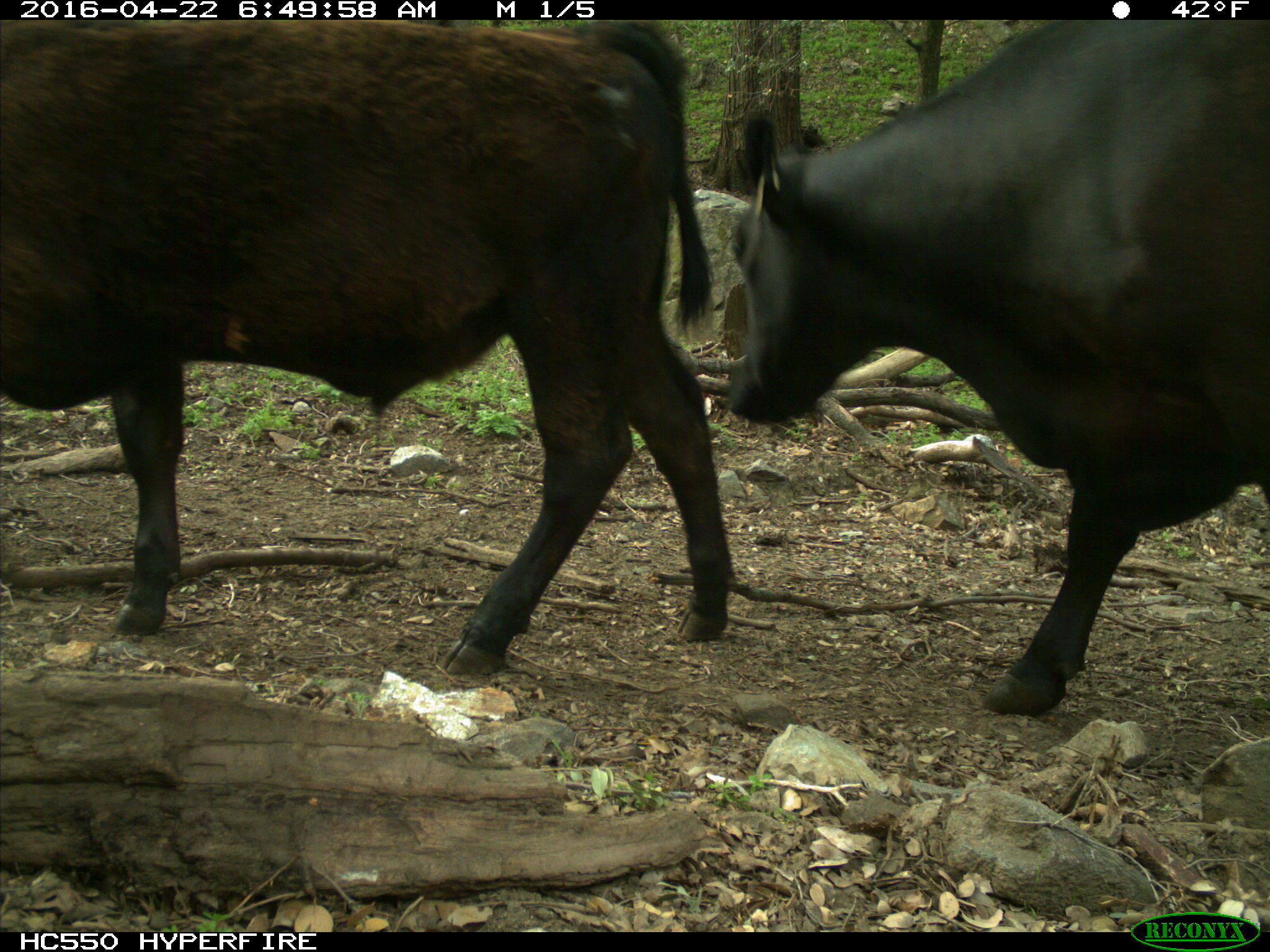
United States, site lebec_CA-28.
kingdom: Animalia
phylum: Chordata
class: Mammalia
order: Artiodactyla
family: Bovidae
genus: Bos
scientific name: Bos taurus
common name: domestic cow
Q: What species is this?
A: Bos taurus (domestic cow).